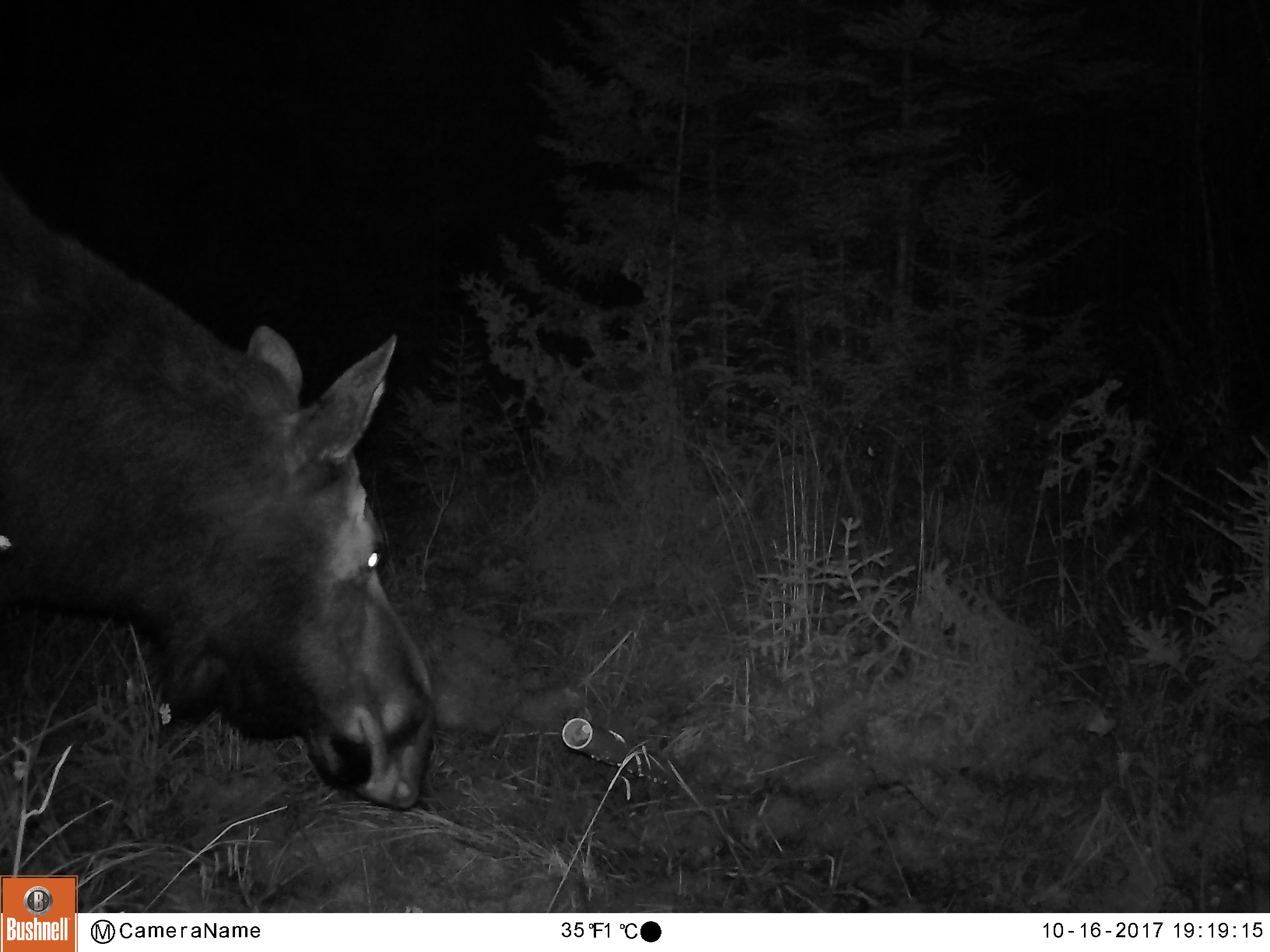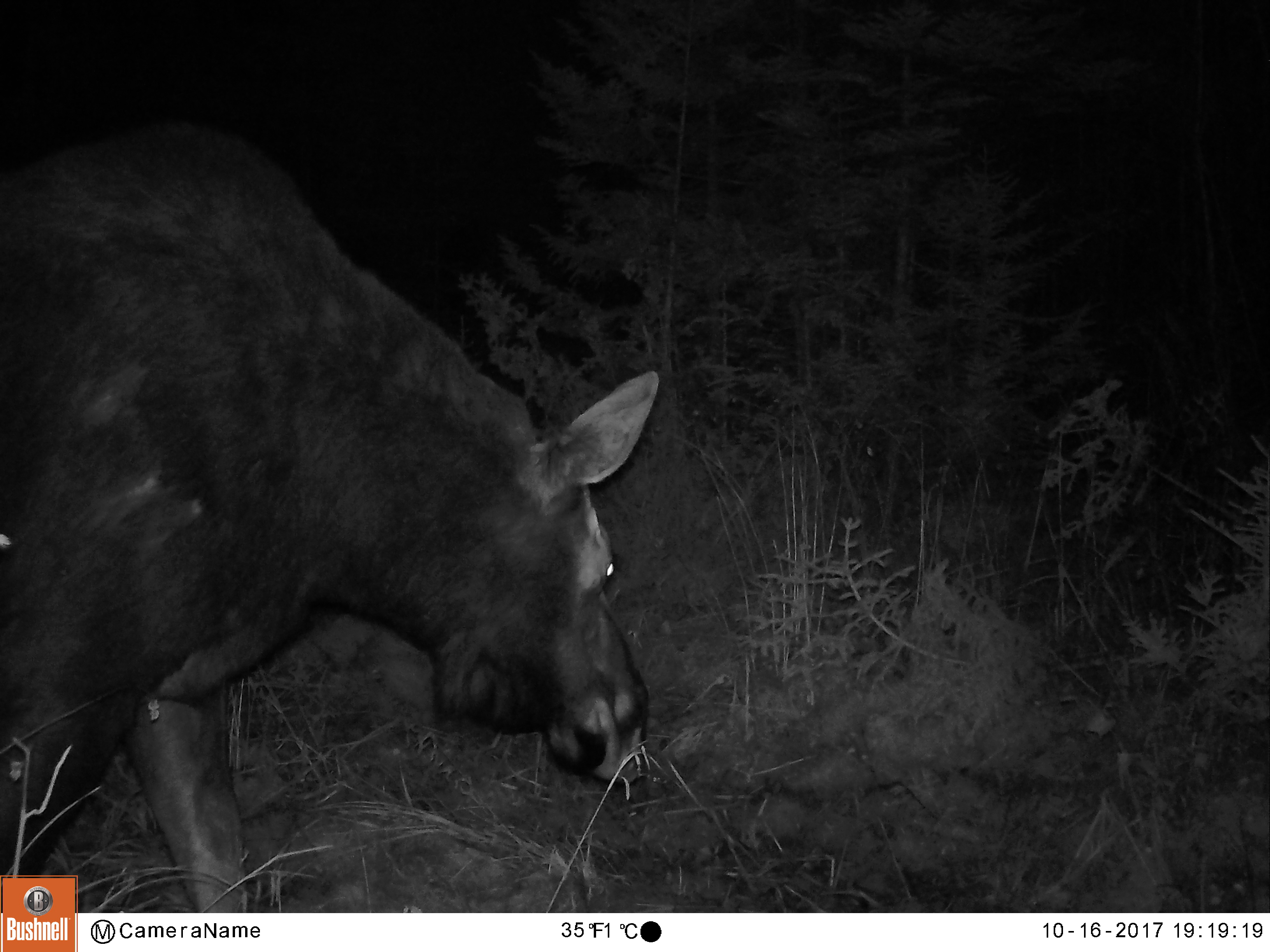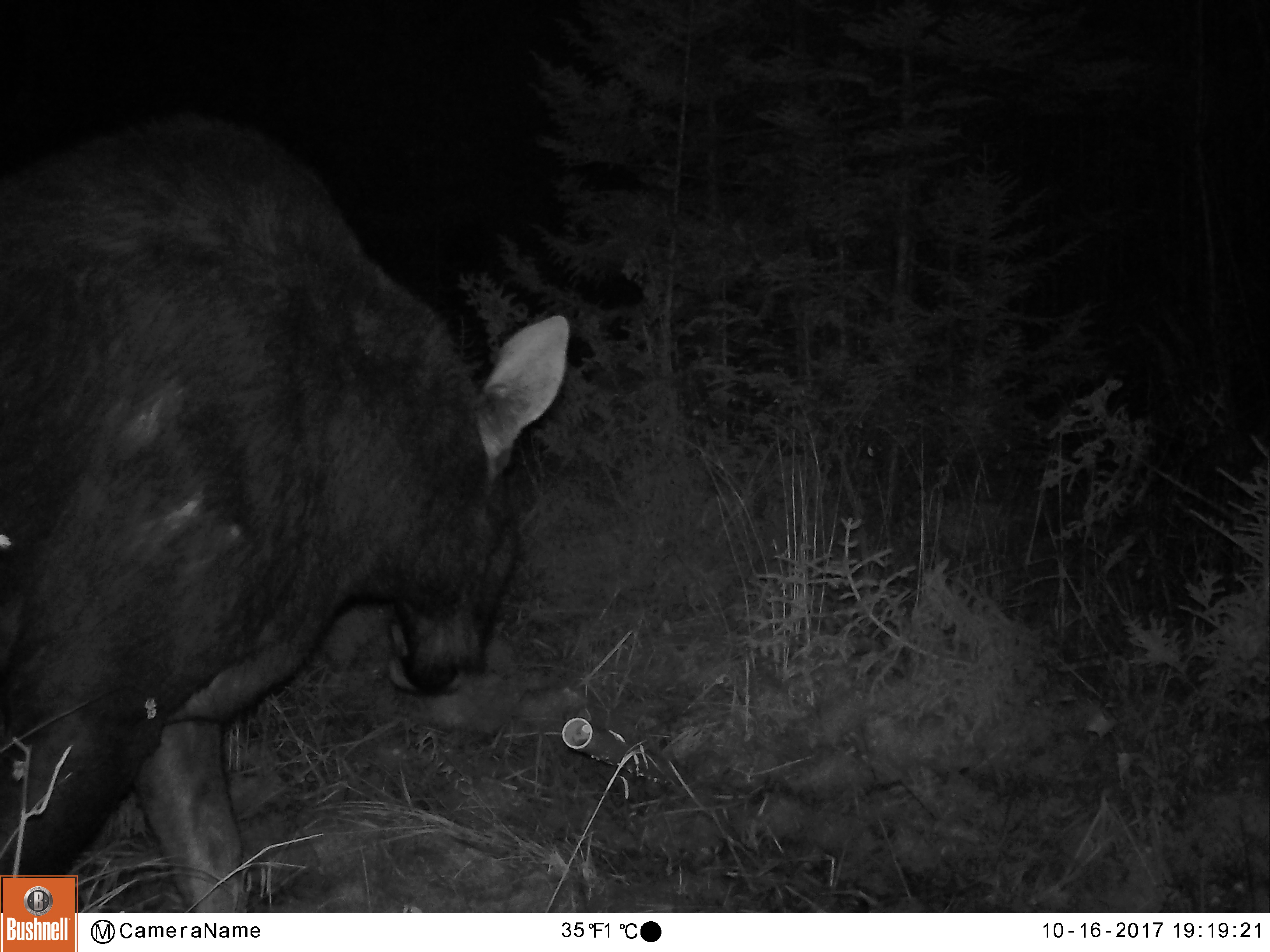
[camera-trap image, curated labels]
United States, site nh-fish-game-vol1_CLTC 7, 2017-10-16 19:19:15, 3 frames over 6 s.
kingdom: Animalia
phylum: Chordata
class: Mammalia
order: Artiodactyla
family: Cervidae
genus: Alces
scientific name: Alces alces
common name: moose